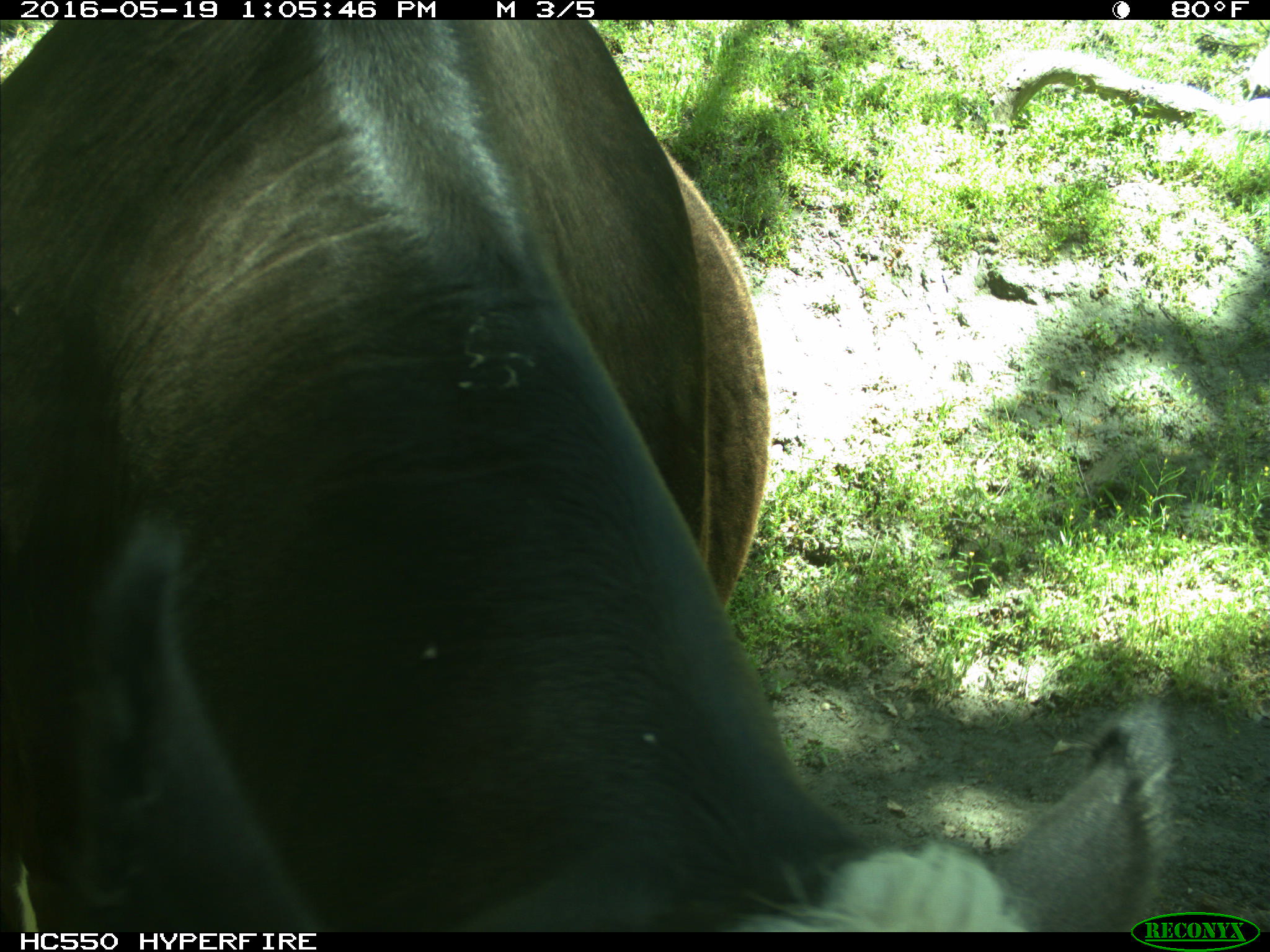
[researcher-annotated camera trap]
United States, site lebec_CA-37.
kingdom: Animalia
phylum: Chordata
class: Mammalia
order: Artiodactyla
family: Bovidae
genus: Bos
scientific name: Bos taurus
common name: domestic cow